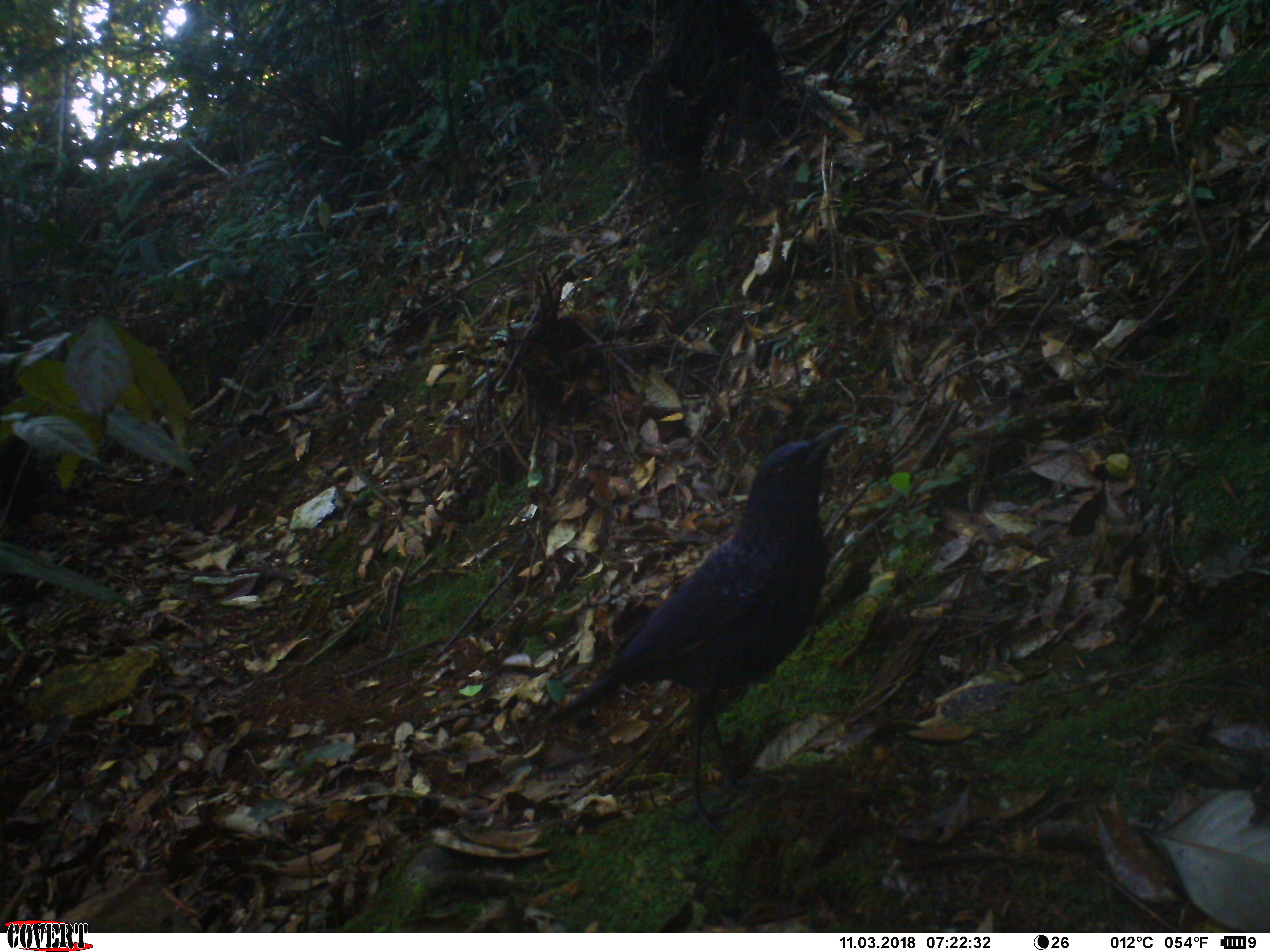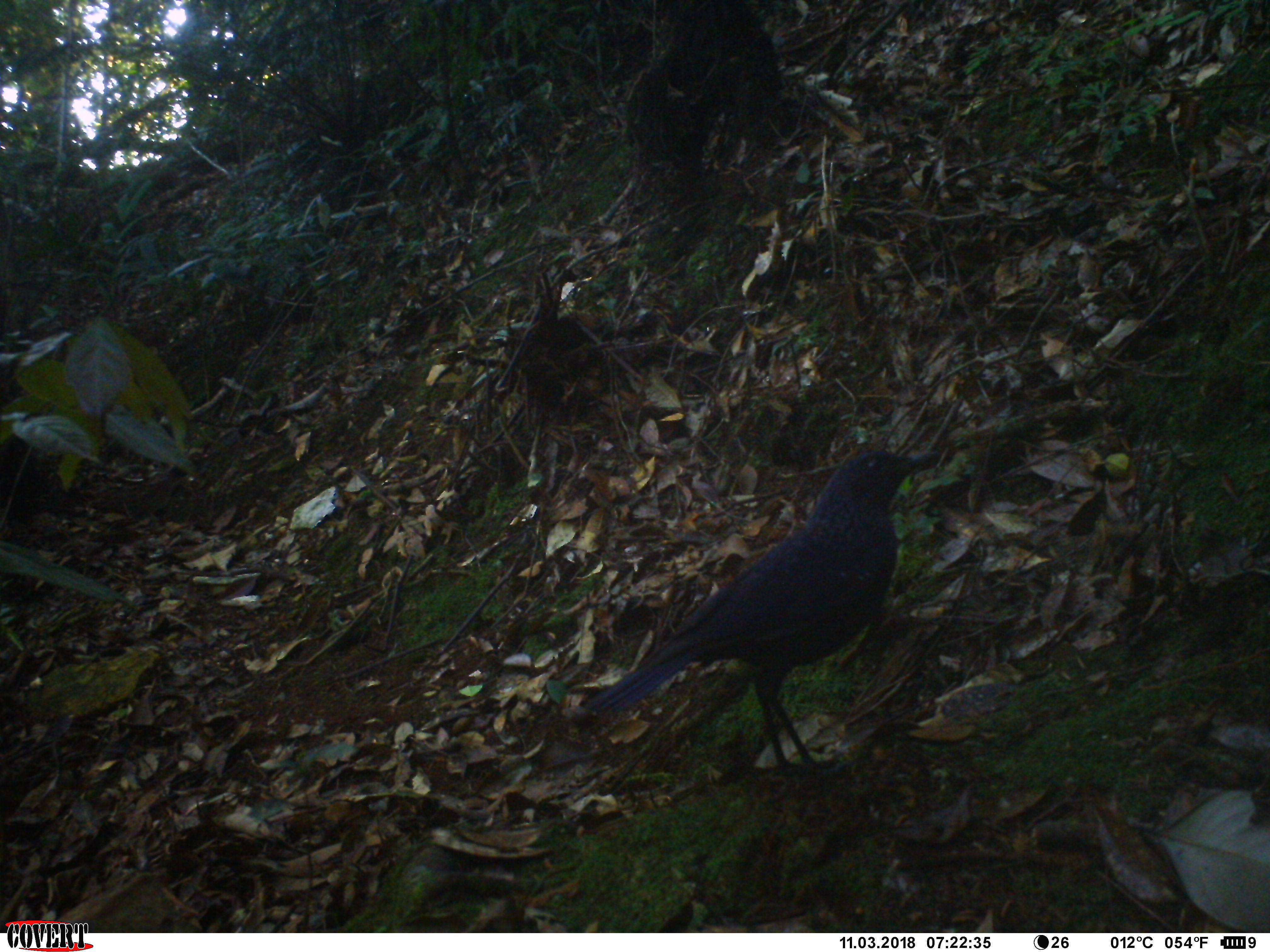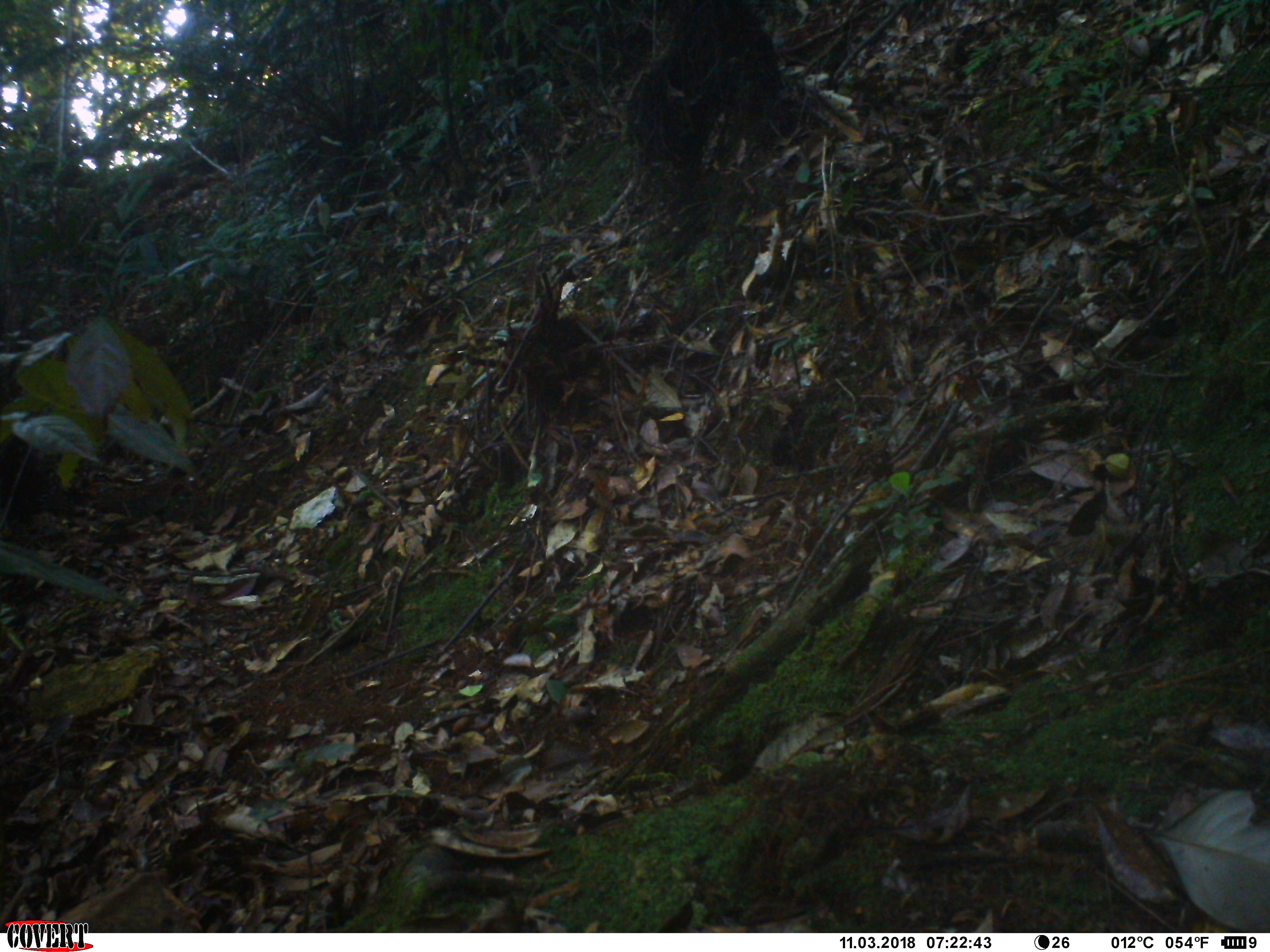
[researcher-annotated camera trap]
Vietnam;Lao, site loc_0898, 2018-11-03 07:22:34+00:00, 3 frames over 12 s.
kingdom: Animalia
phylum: Chordata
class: Aves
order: Passeriformes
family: Muscicapidae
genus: Myophonus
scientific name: Myophonus caeruleus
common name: blue whistling thrush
Blue whistling thrush (Myophonus caeruleus). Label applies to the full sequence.